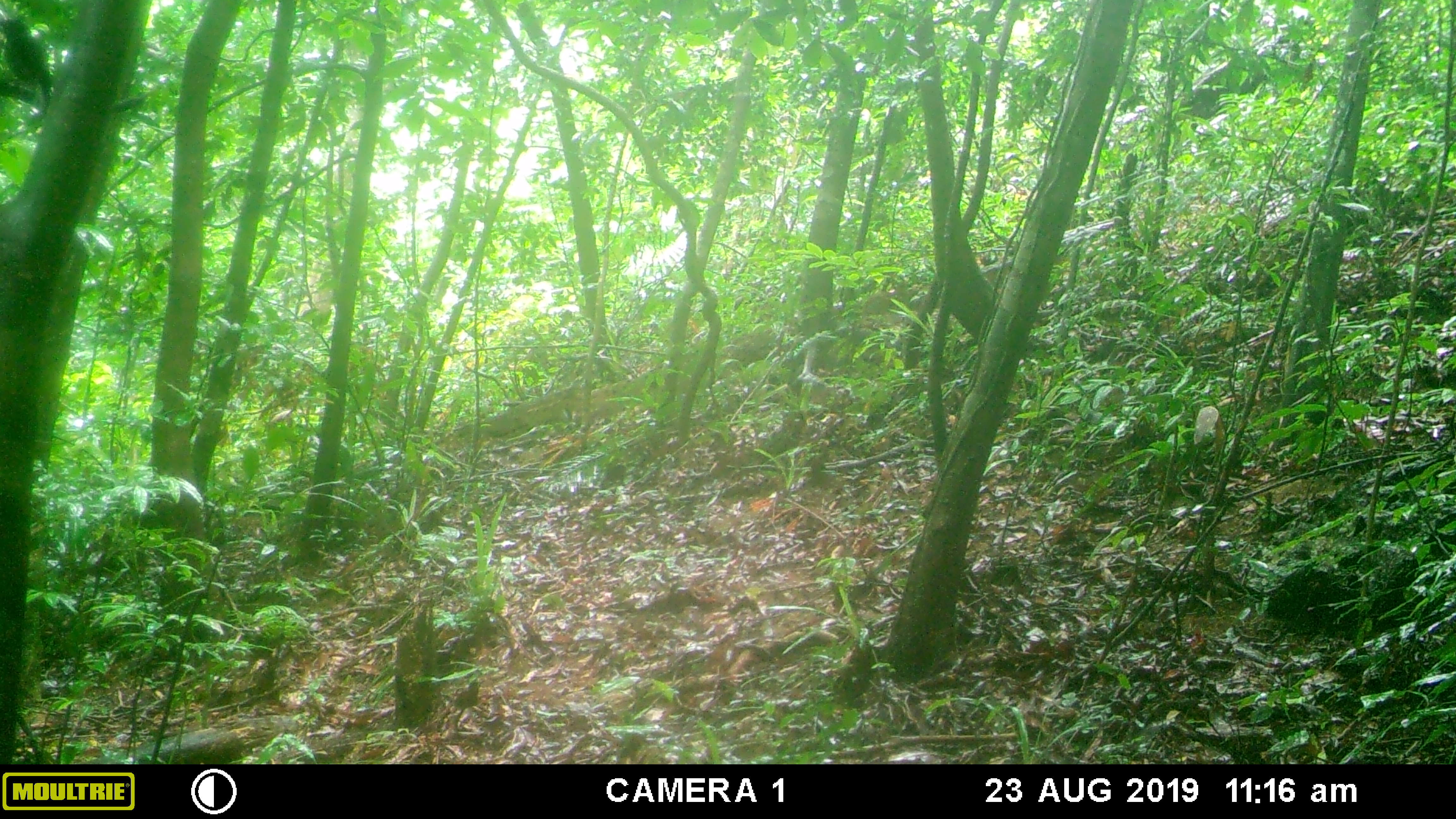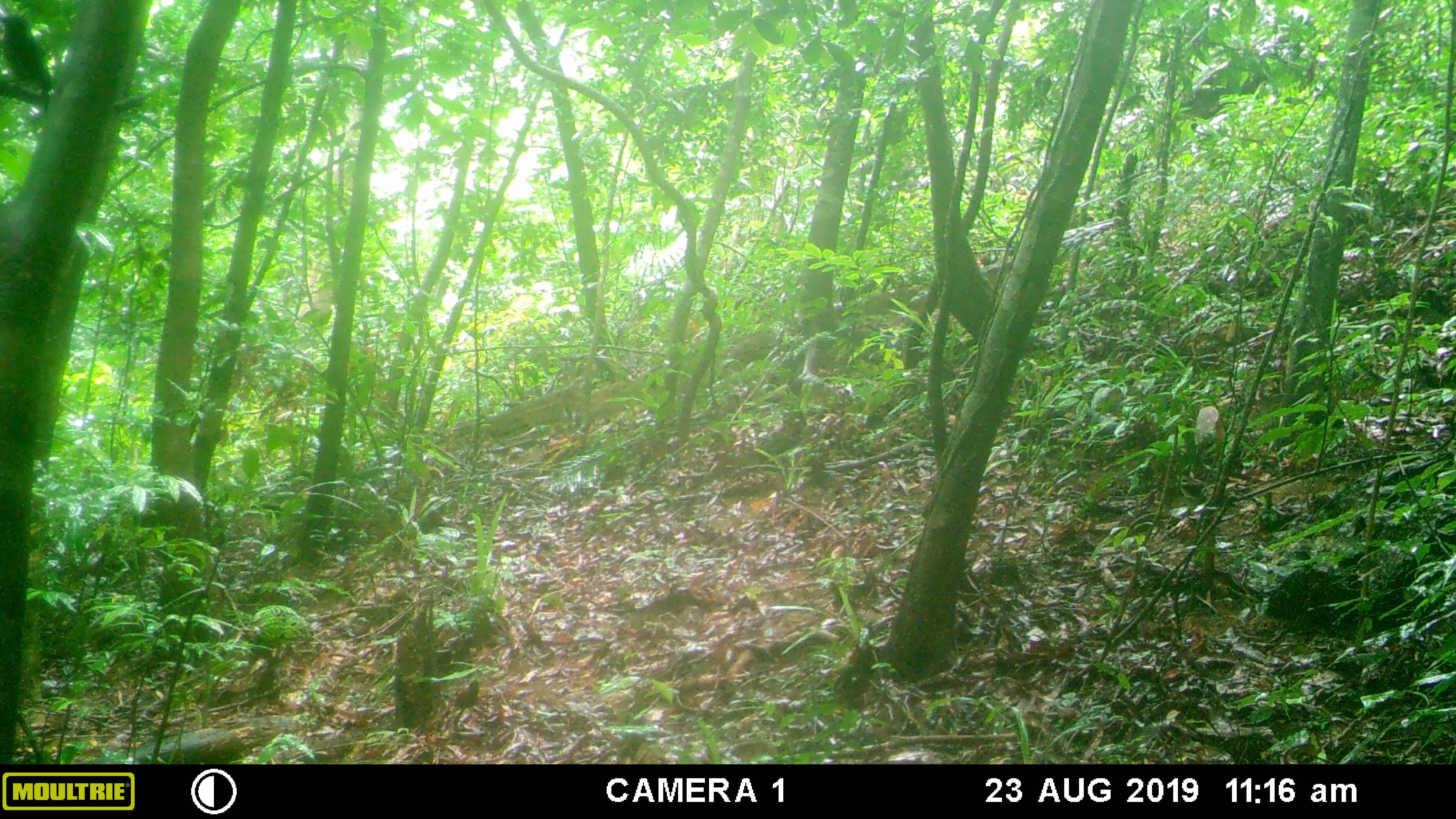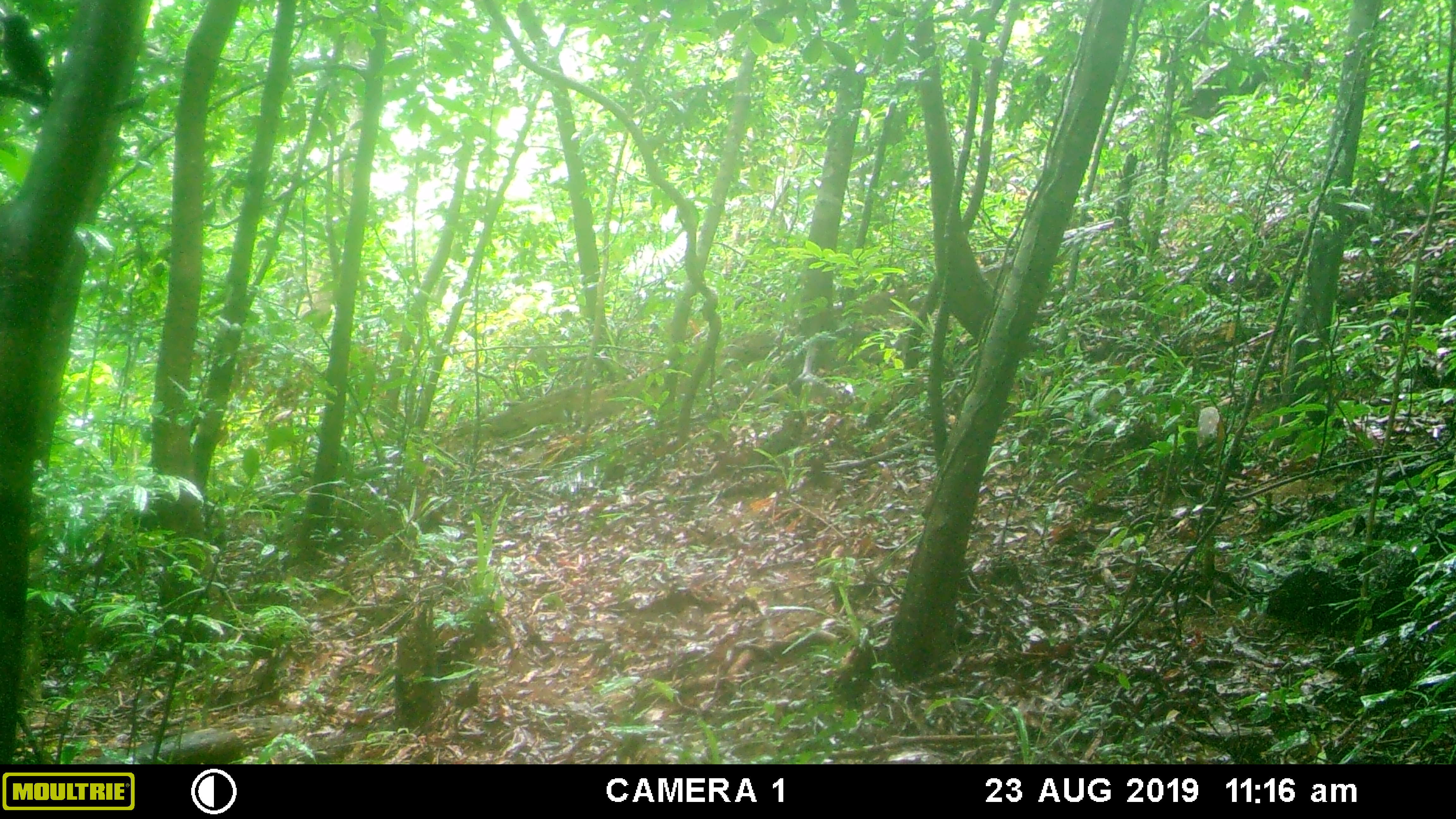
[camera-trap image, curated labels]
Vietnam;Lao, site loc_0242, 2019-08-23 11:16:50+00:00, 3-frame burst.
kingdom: Animalia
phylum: Chordata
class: Aves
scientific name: Aves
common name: bird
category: unidentified bird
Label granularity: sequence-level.